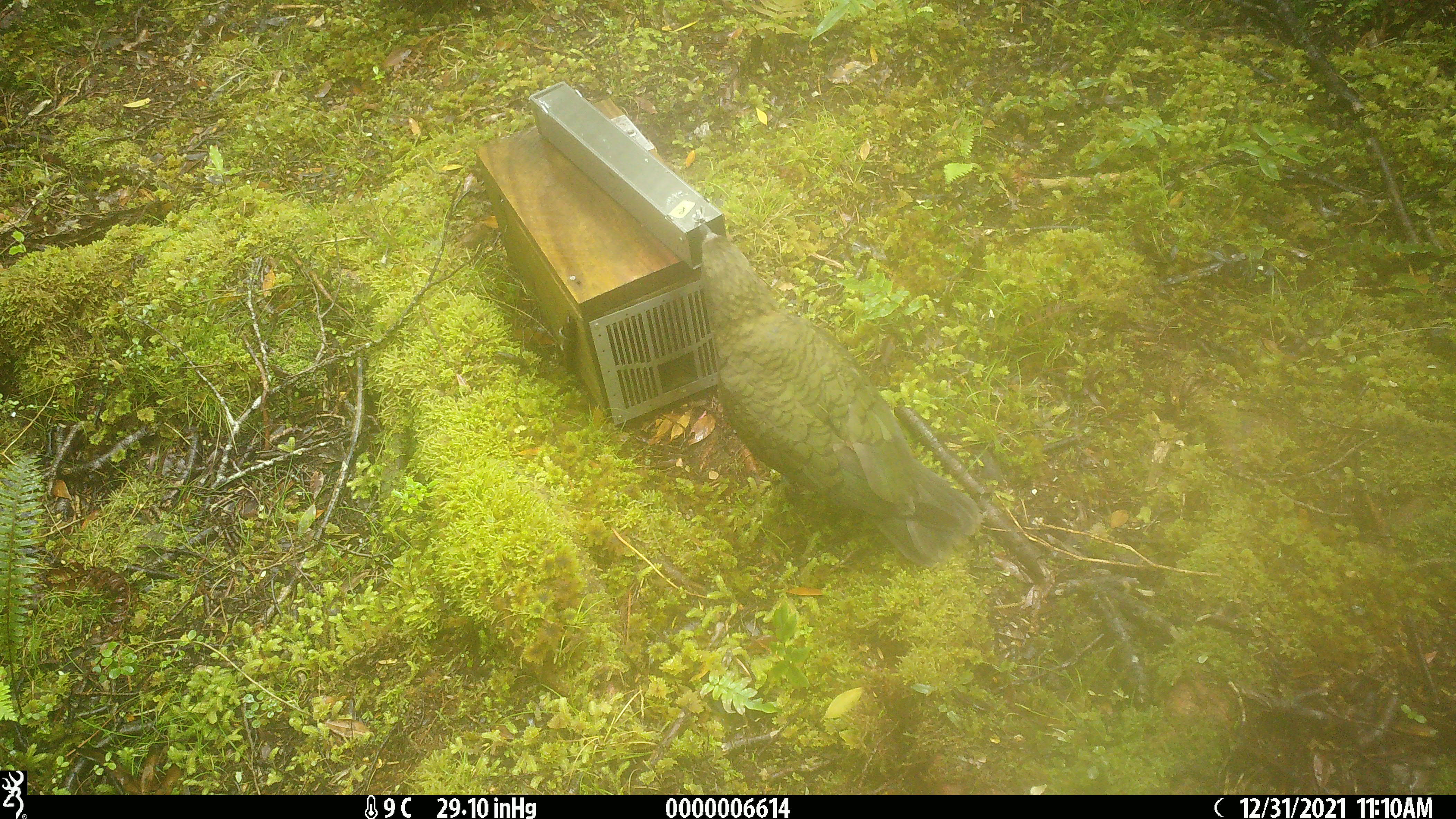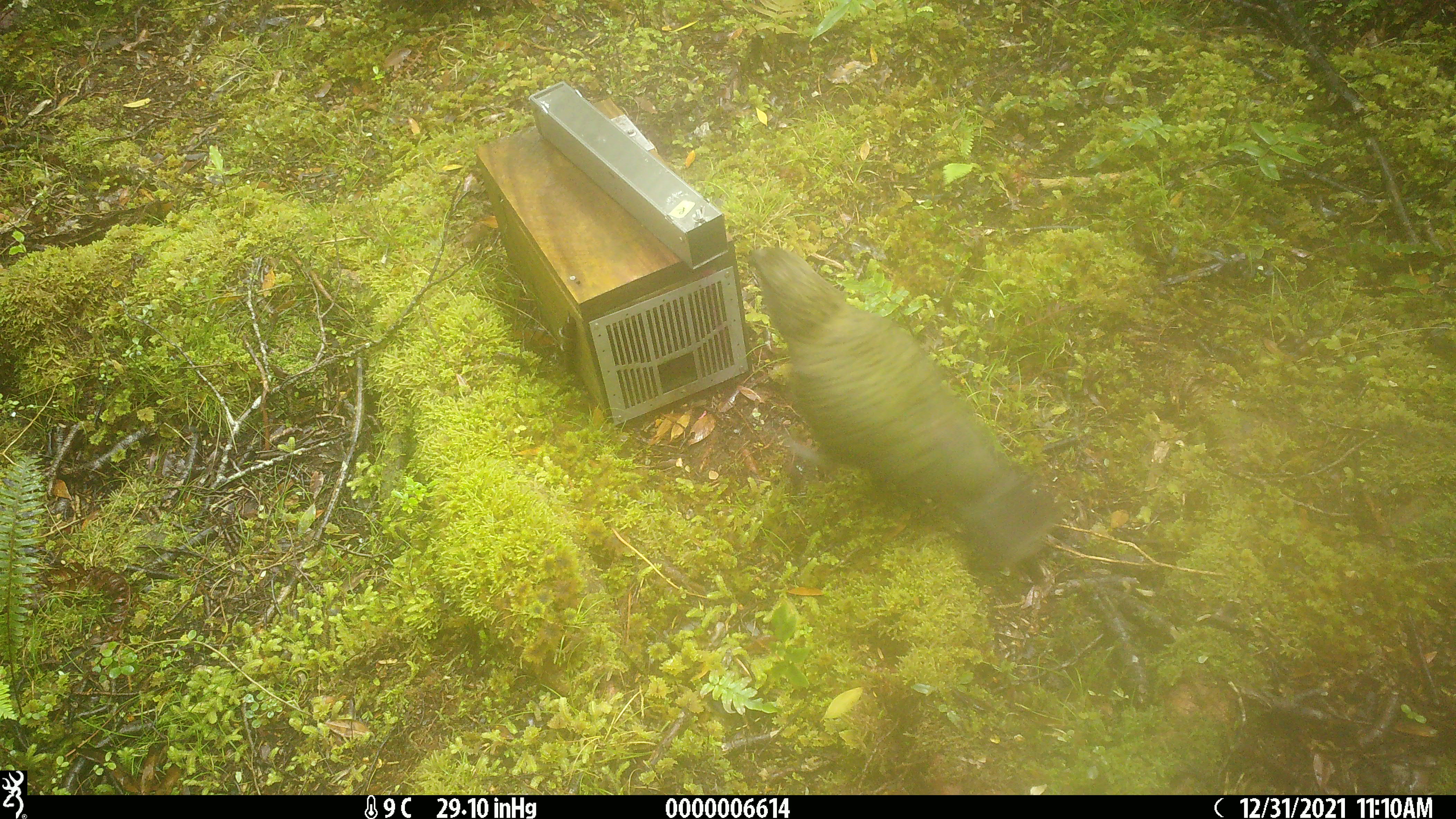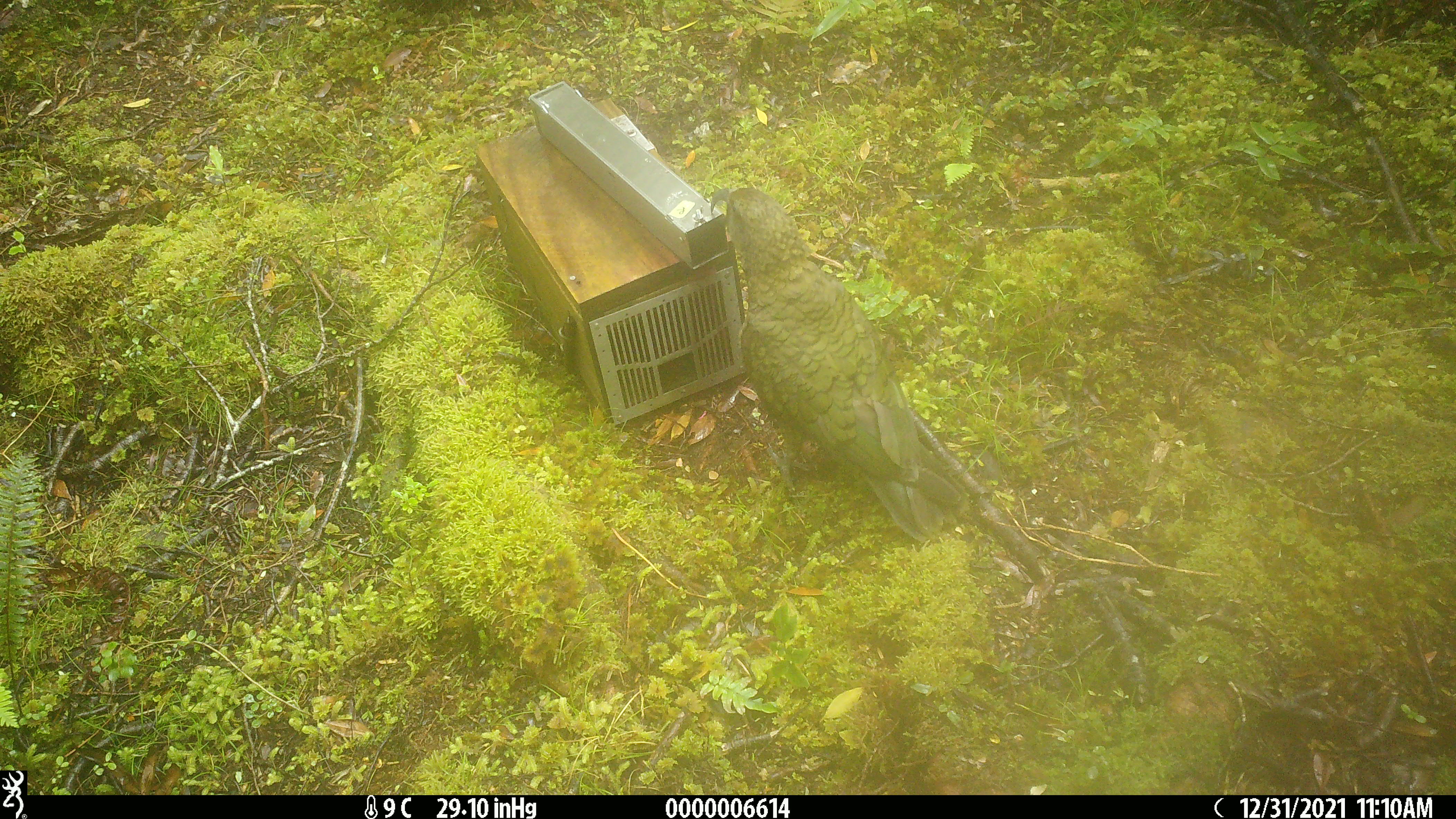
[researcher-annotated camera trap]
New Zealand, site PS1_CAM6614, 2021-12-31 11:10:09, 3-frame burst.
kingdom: Animalia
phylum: Chordata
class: Aves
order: Psittaciformes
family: Strigopidae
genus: Nestor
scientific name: Nestor notabilis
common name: kea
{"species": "kea (Nestor notabilis)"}